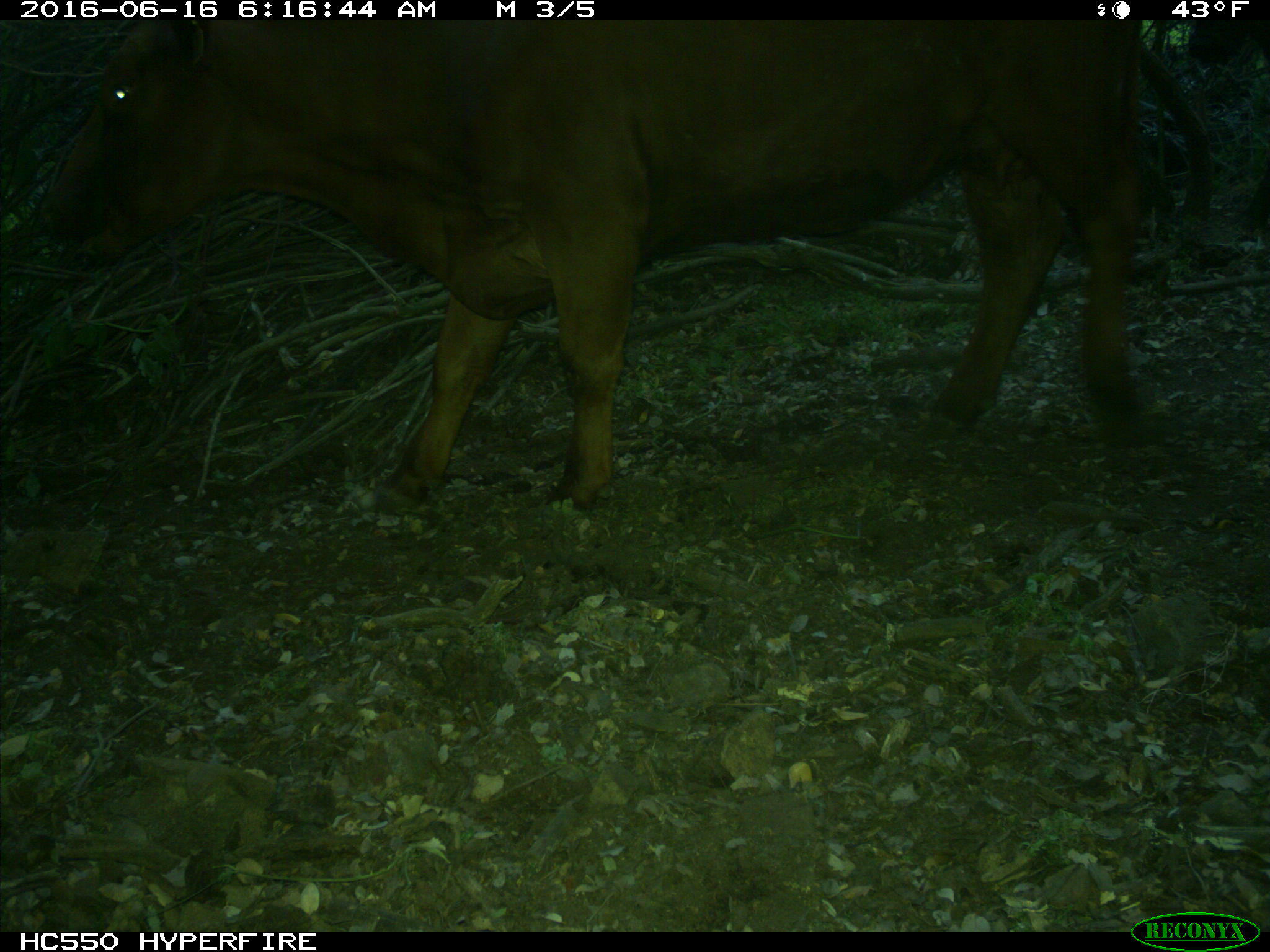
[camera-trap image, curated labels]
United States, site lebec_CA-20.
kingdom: Animalia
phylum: Chordata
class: Mammalia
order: Artiodactyla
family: Bovidae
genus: Bos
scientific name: Bos taurus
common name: domestic cow